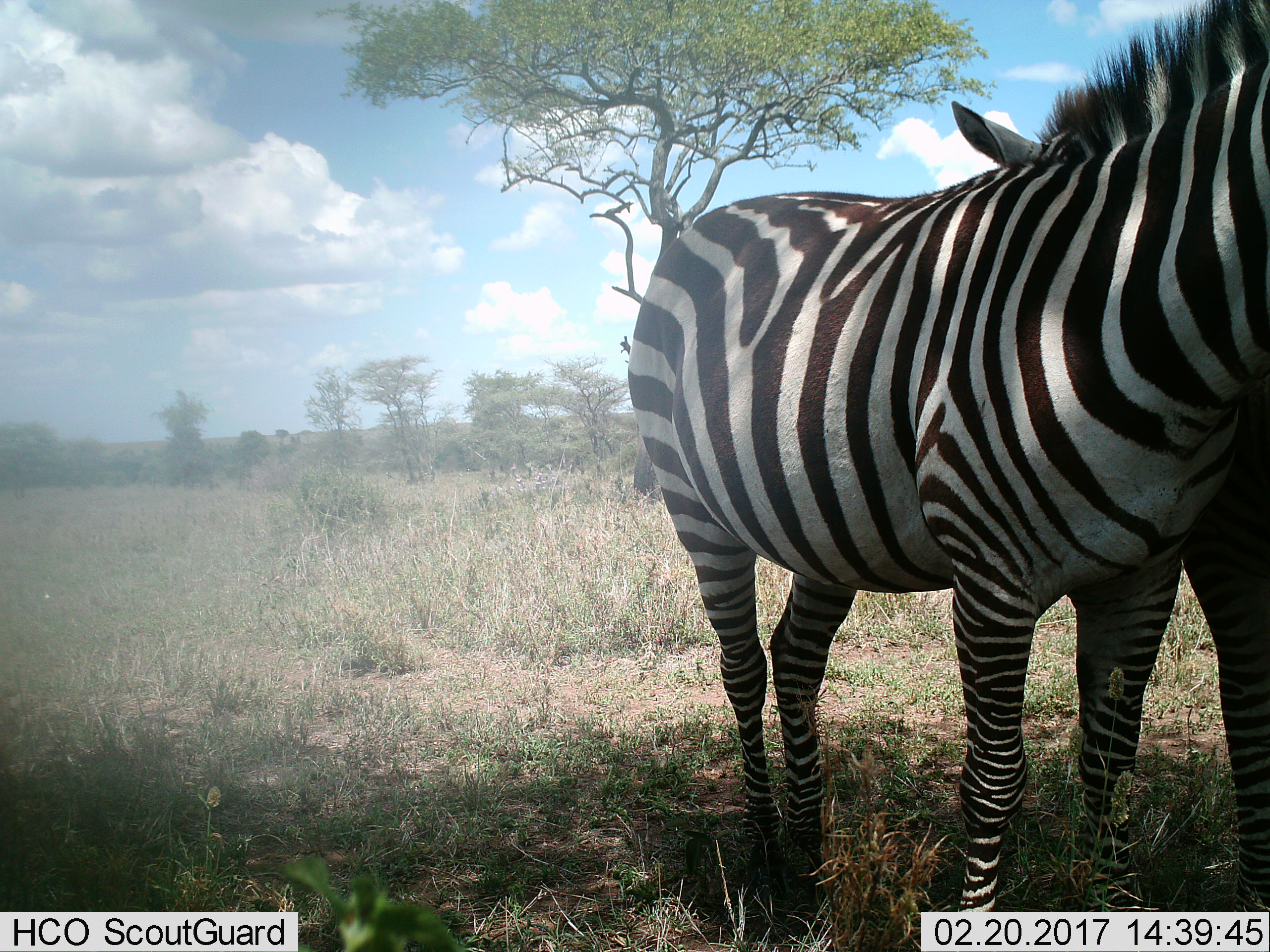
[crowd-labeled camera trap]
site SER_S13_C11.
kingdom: Animalia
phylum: Chordata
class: Mammalia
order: Perissodactyla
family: Equidae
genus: Equus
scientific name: Equus quagga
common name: plains zebra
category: zebraplains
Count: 2.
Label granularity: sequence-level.